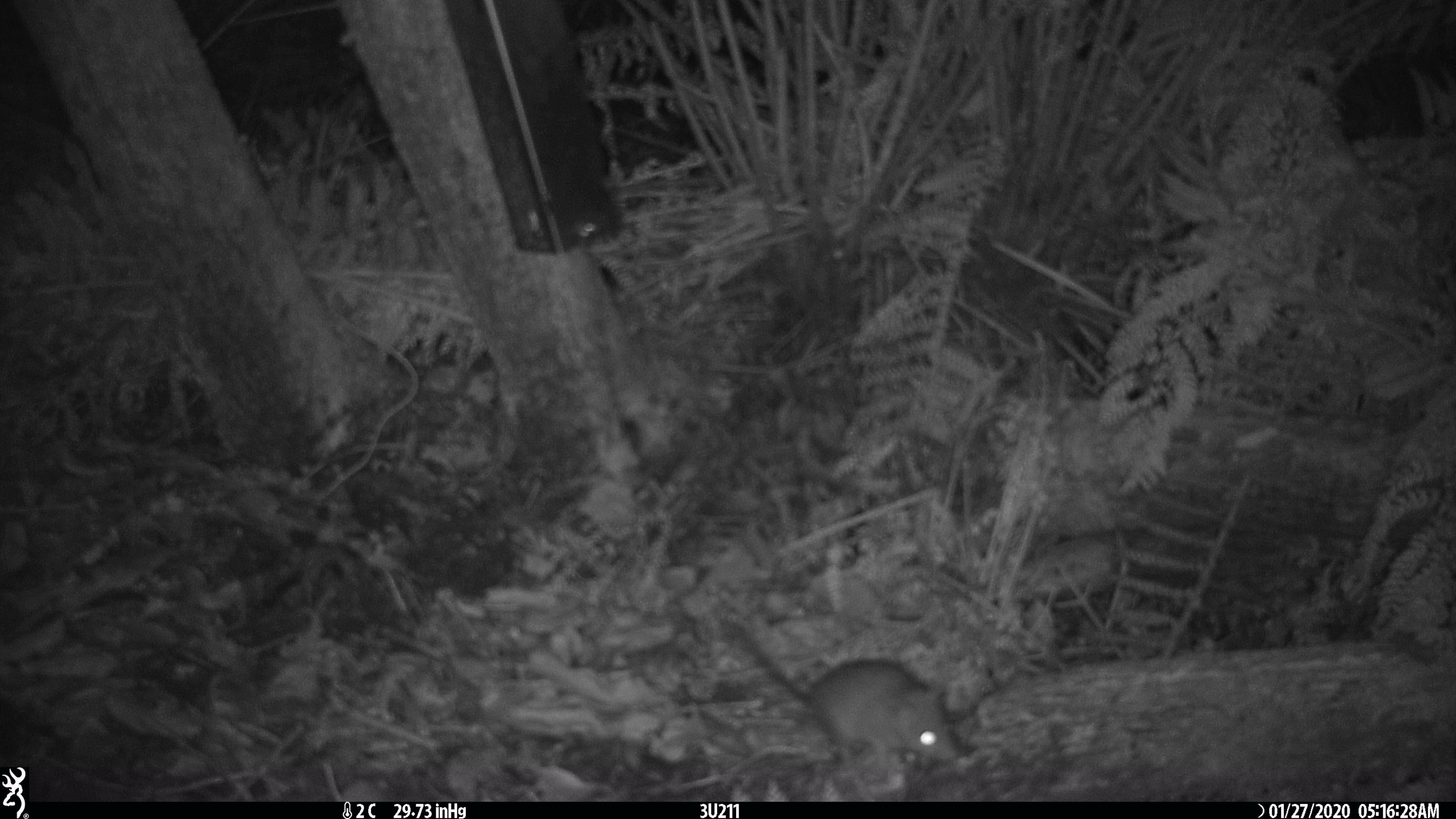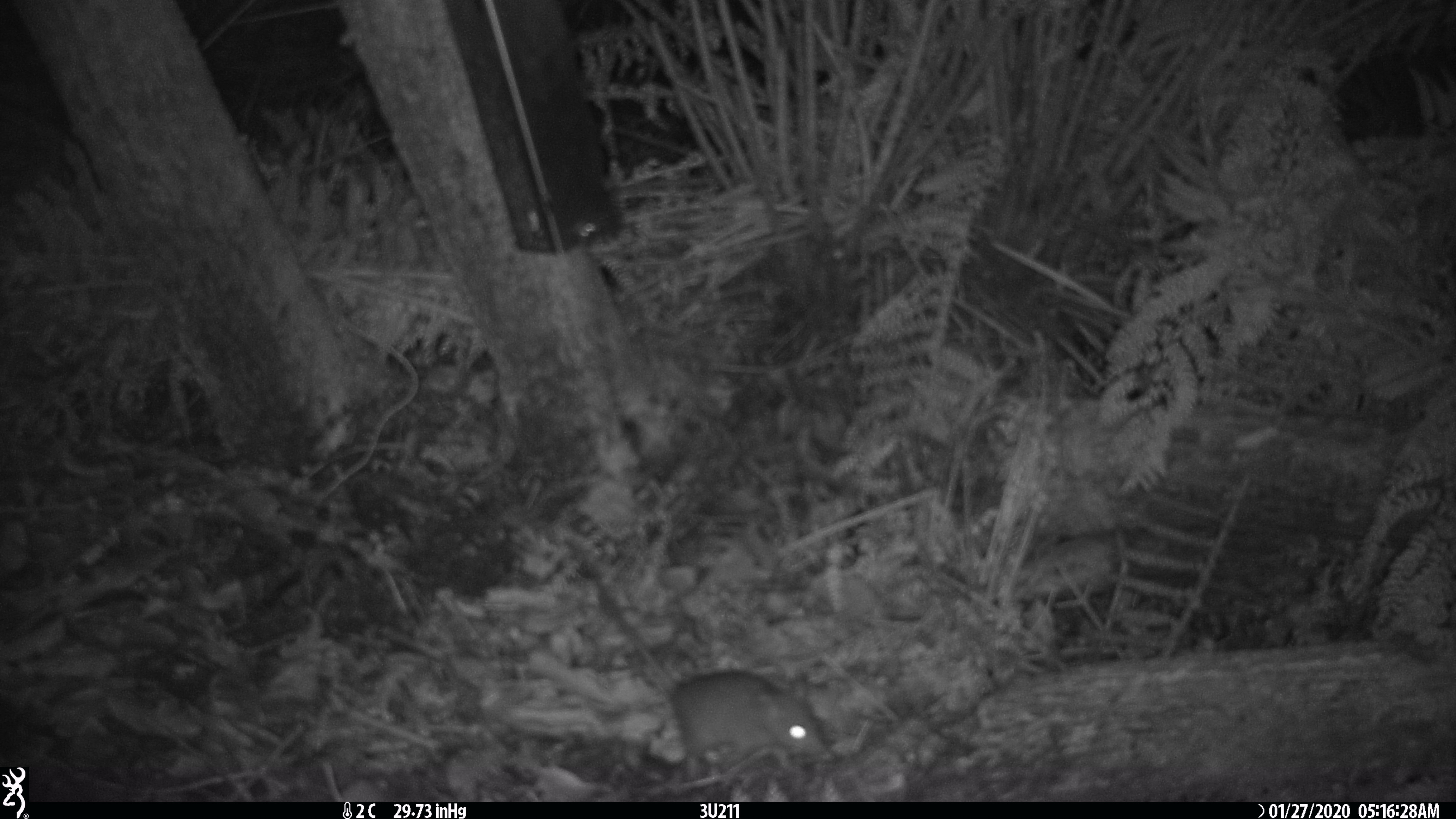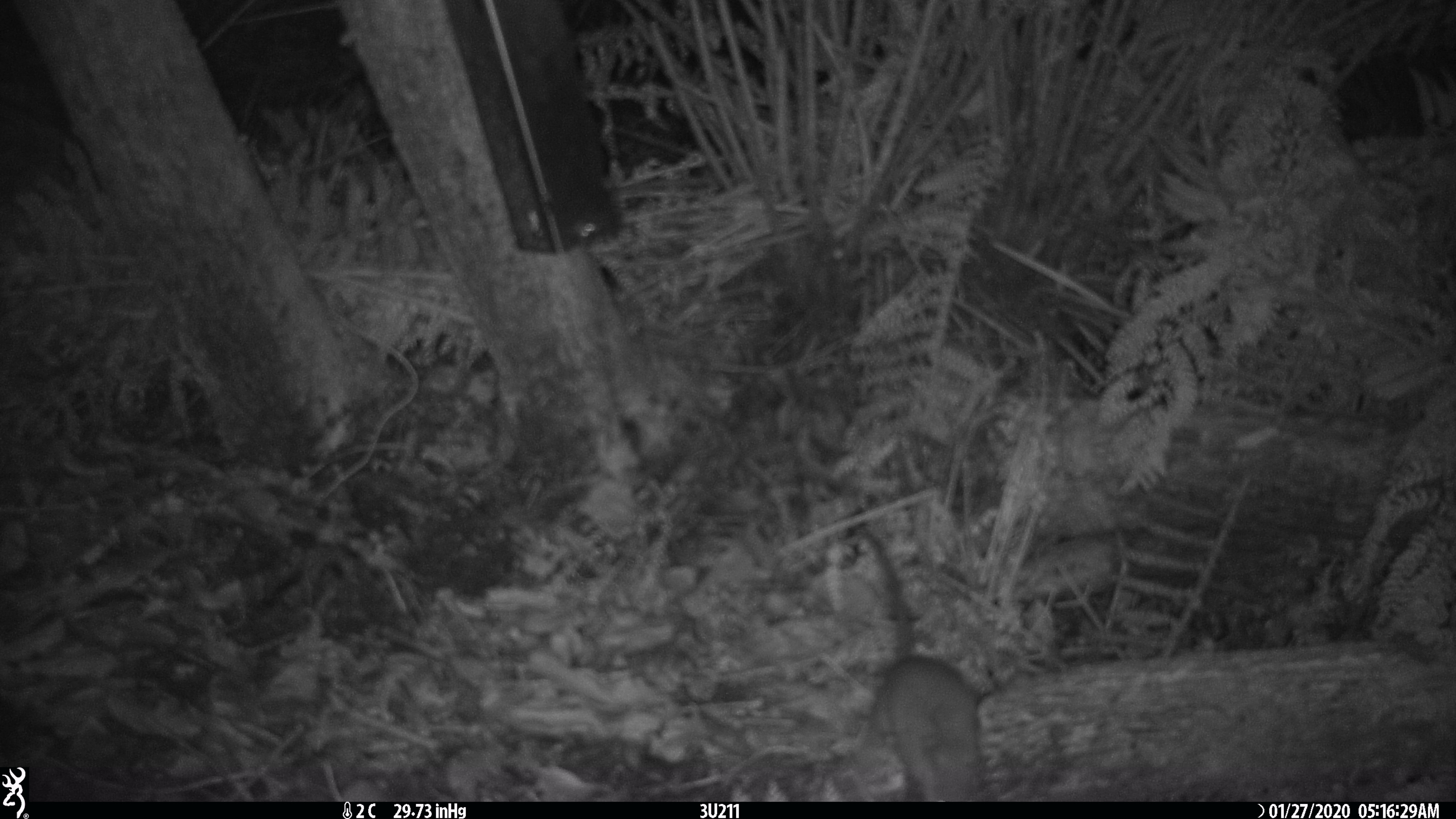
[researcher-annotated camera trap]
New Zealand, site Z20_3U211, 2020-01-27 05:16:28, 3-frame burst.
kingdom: Animalia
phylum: Chordata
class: Mammalia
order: Rodentia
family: Muridae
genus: Rattus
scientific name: Rattus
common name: rat